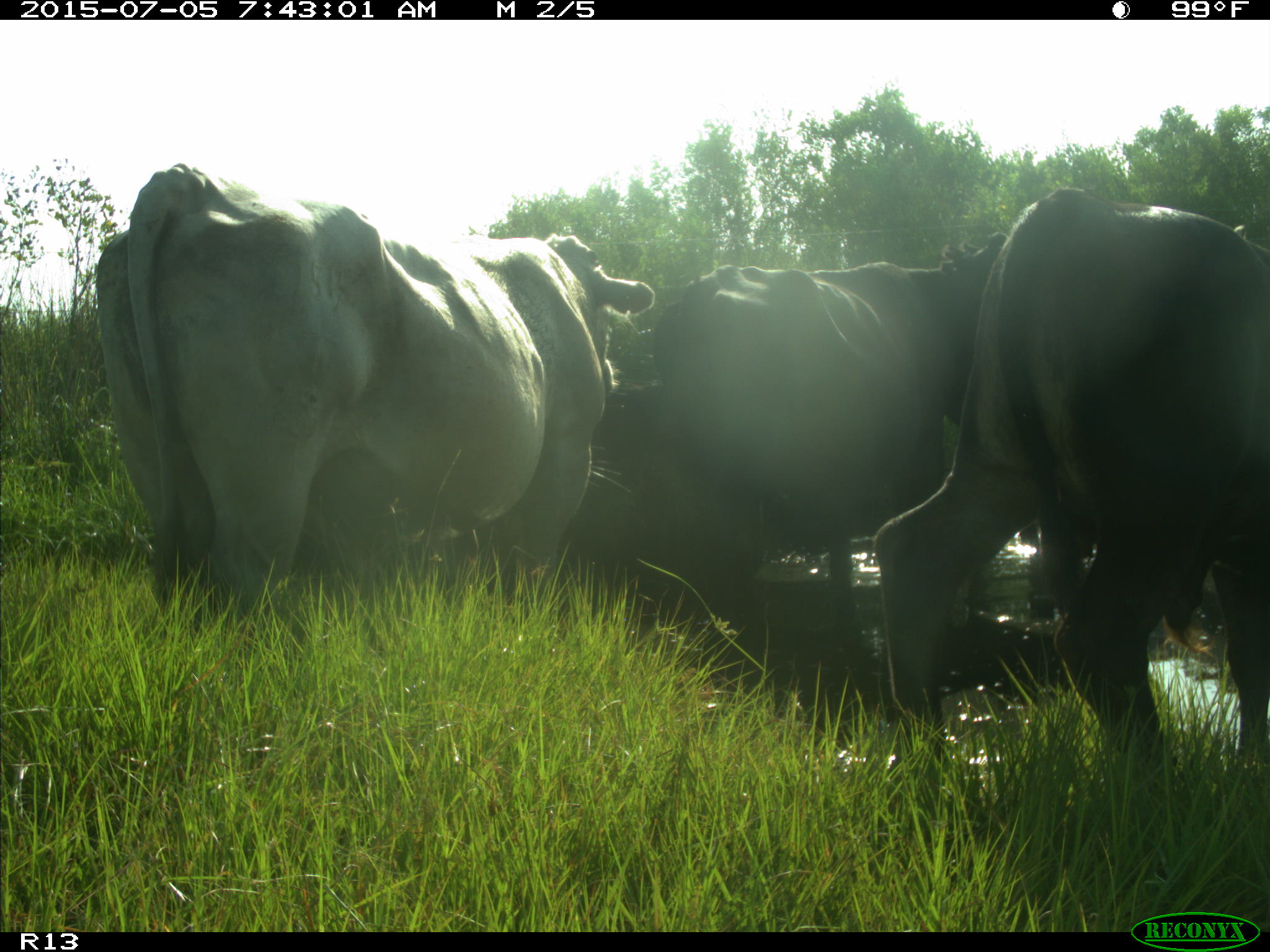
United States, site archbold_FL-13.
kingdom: Animalia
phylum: Chordata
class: Mammalia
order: Artiodactyla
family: Bovidae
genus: Bos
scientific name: Bos taurus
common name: domestic cow